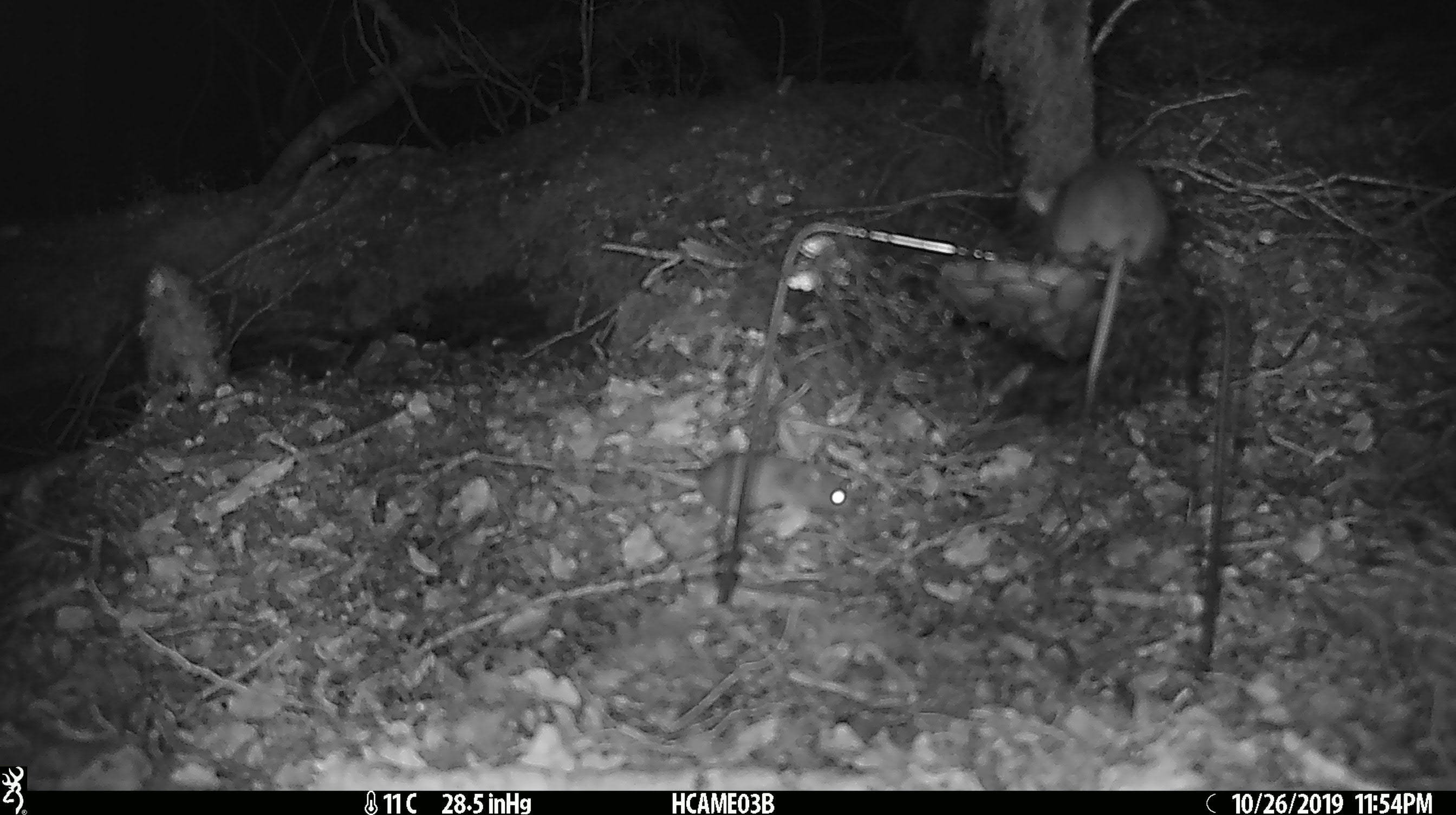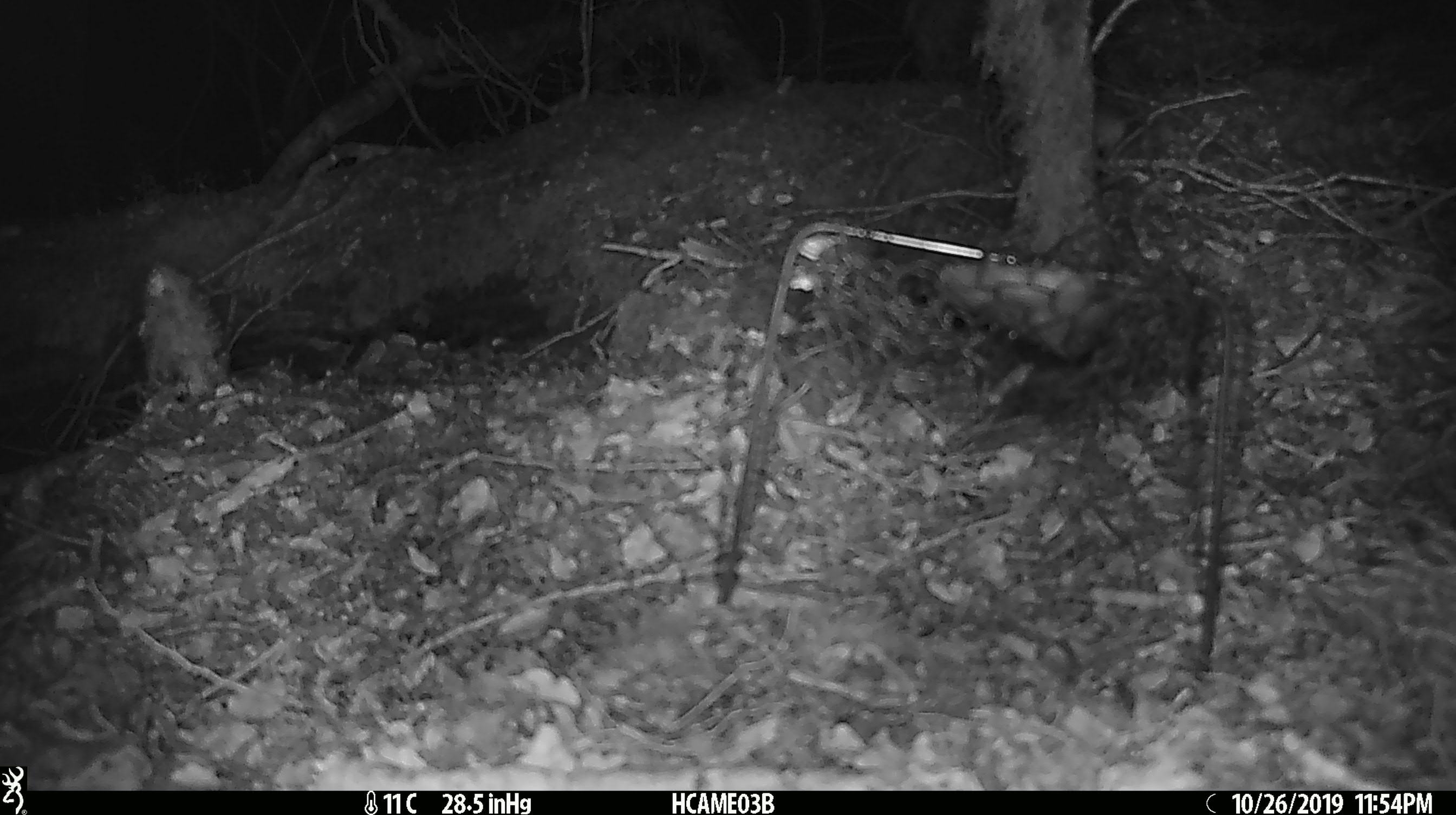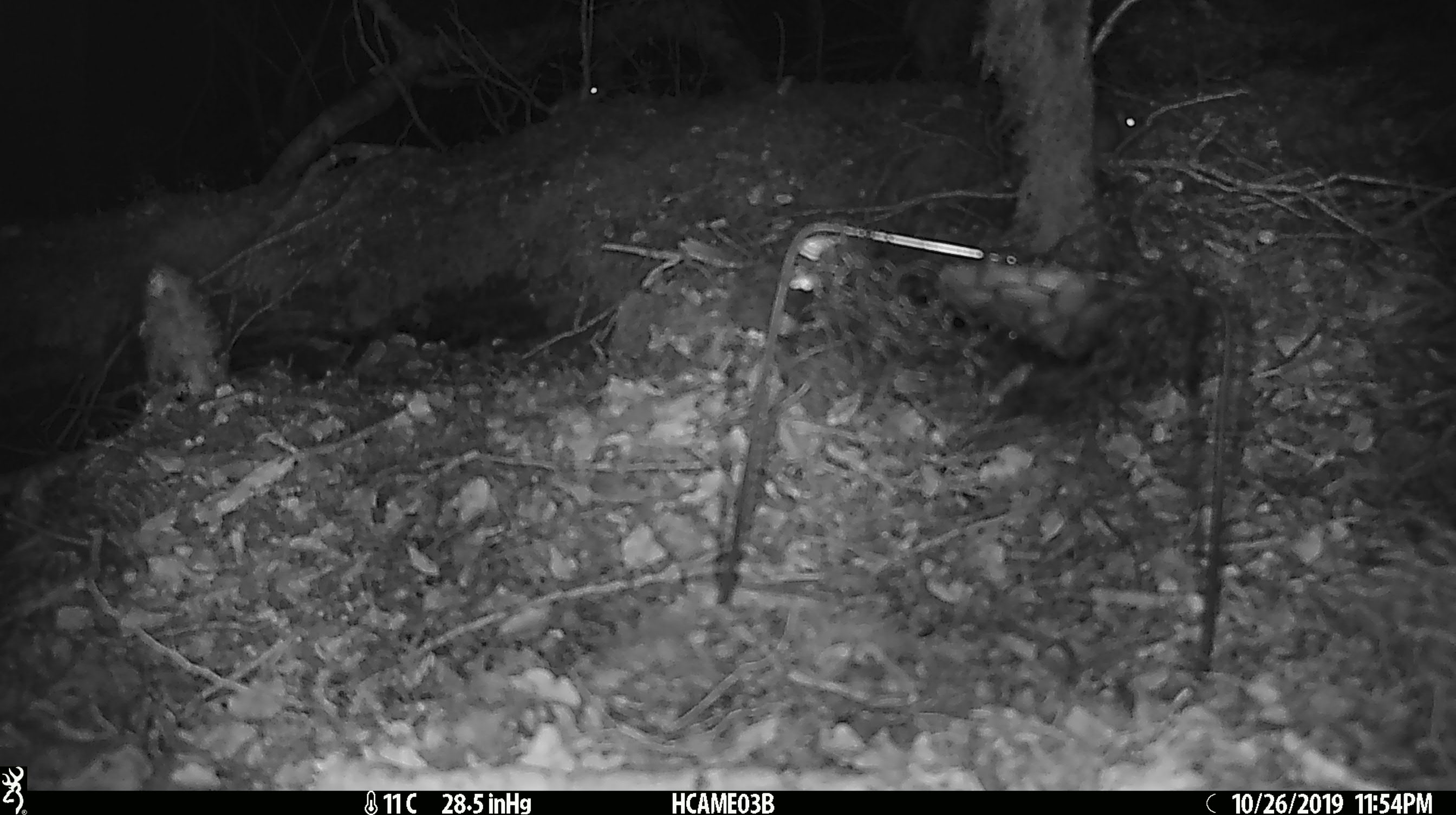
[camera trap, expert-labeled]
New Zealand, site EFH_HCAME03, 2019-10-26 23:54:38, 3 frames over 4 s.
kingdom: Animalia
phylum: Chordata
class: Mammalia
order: Rodentia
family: Muridae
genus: Mus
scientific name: Mus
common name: mouse